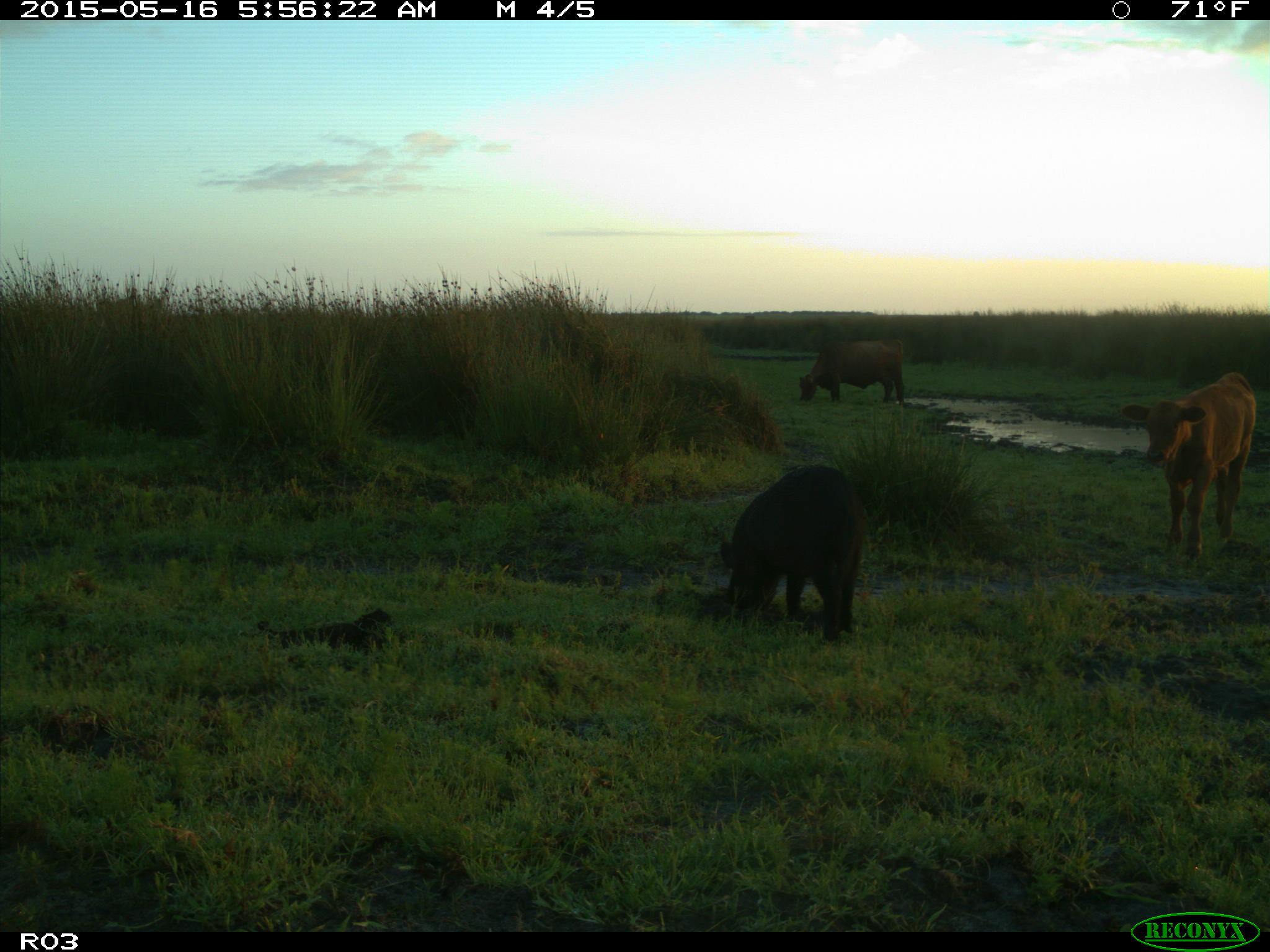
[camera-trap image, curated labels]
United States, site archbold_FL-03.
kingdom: Animalia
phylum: Chordata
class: Mammalia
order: Artiodactyla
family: Suidae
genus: Sus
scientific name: Sus scrofa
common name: wild boar